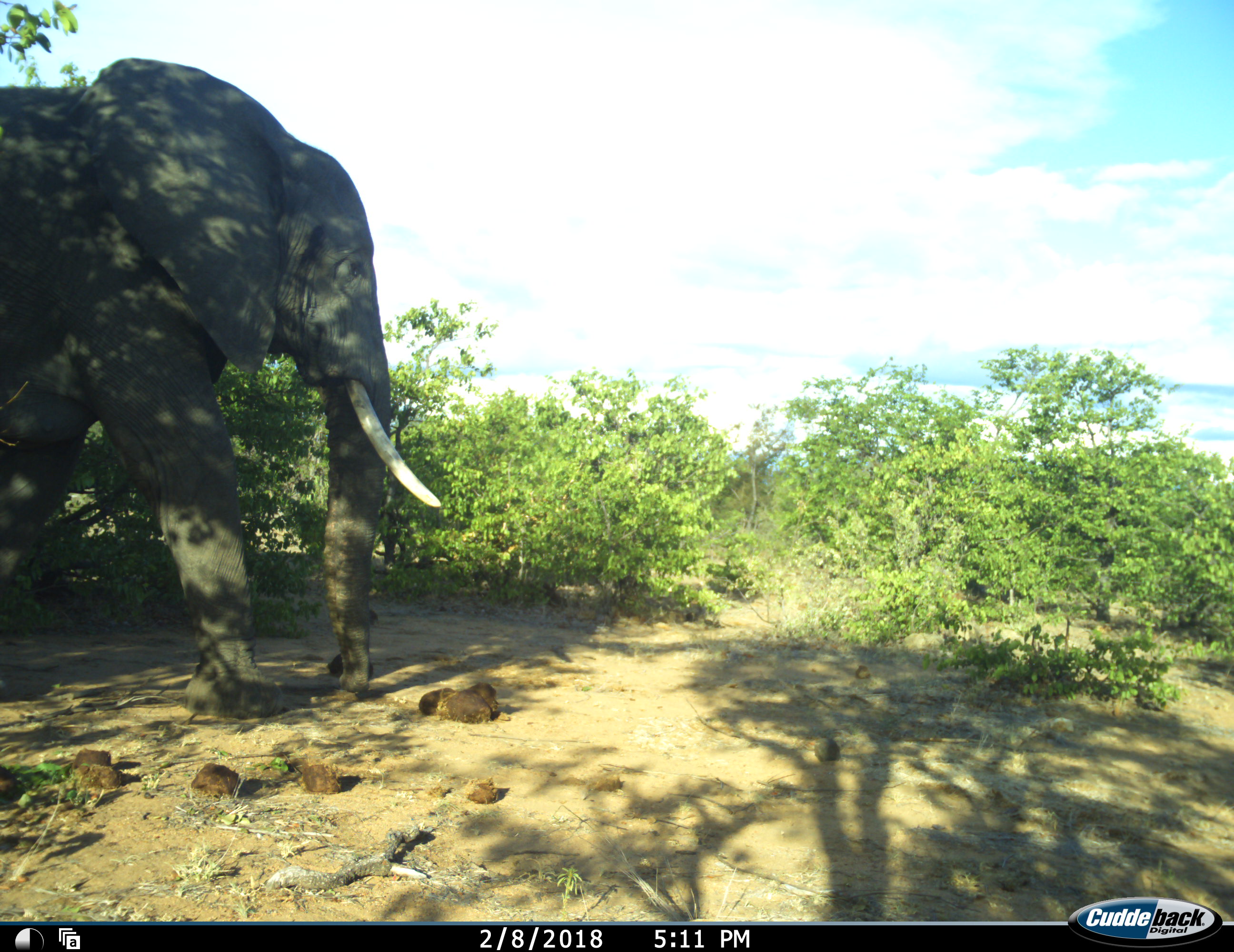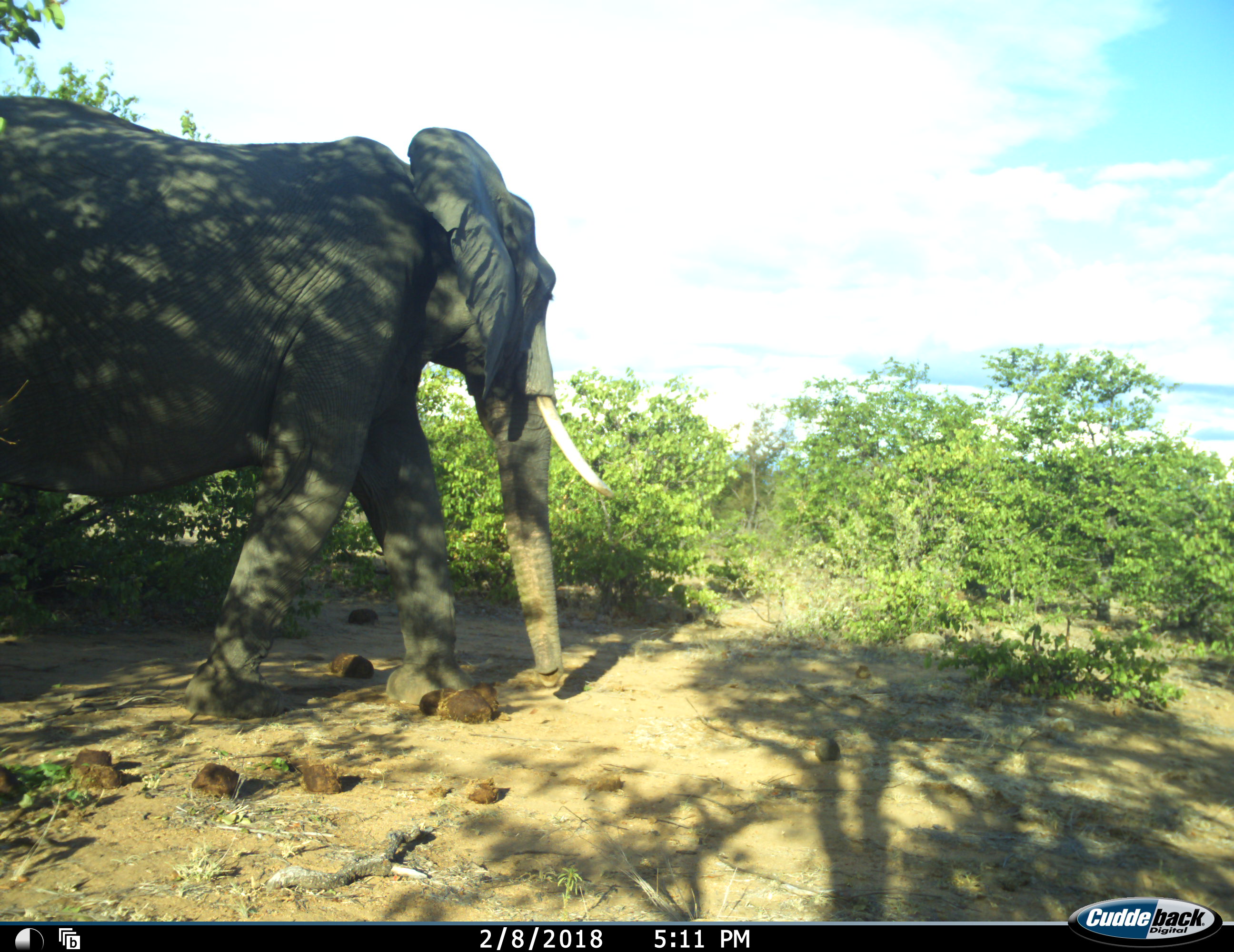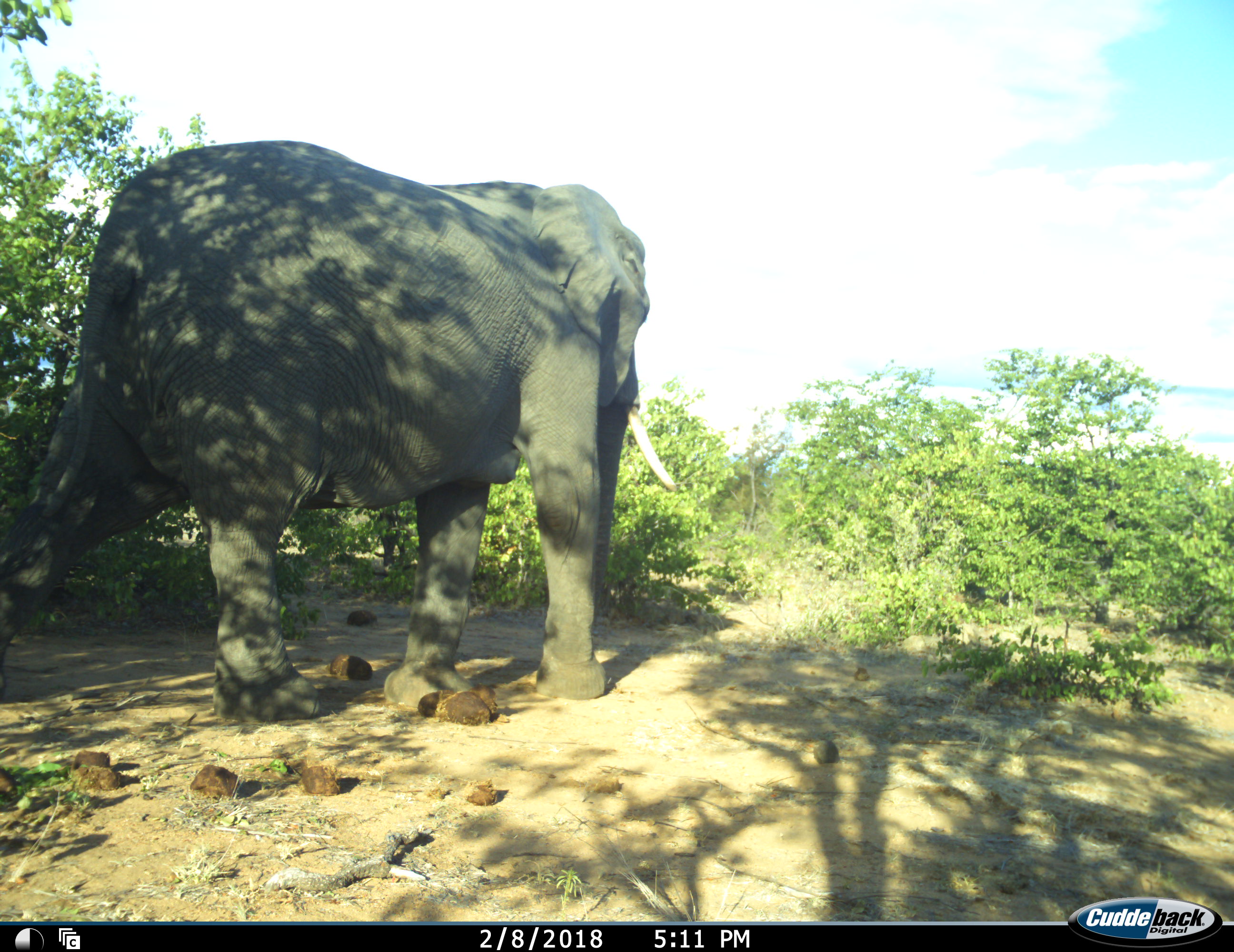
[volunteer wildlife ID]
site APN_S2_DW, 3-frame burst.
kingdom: Animalia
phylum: Chordata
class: Mammalia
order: Proboscidea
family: Elephantidae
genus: Loxodonta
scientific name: Loxodonta africana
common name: african bush elephant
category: elephant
Elephant (african bush elephant) (Loxodonta africana), count 1. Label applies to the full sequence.